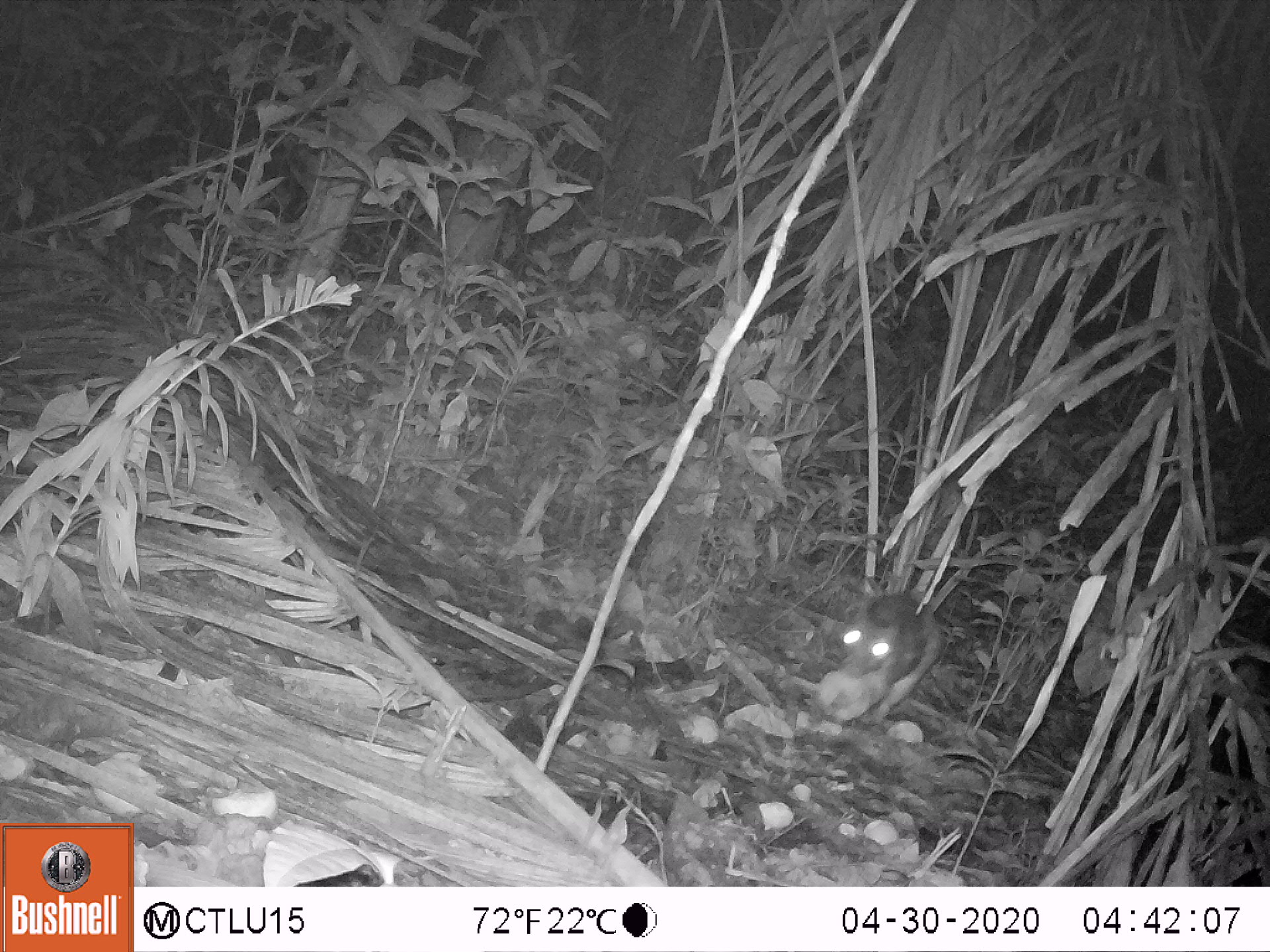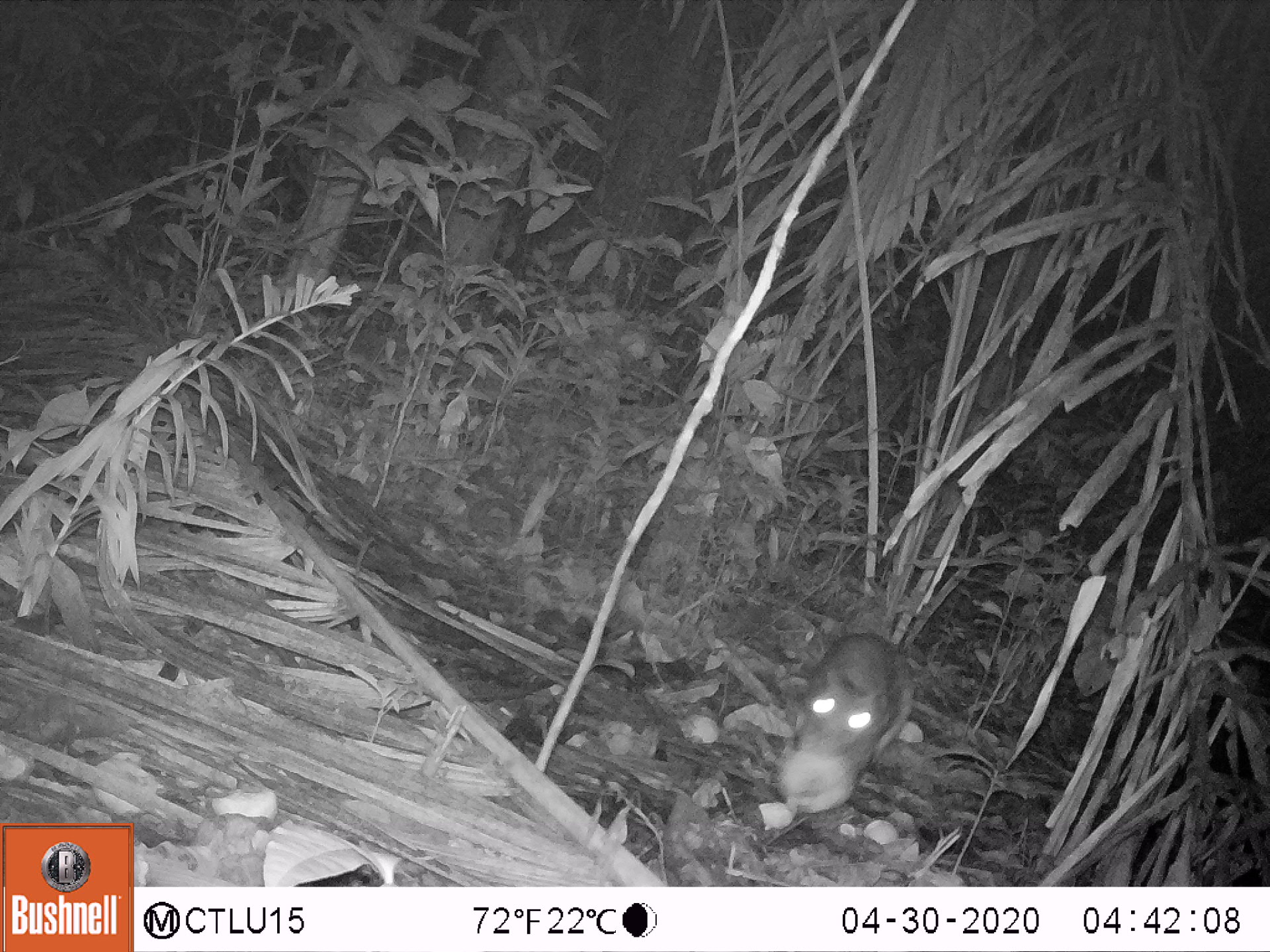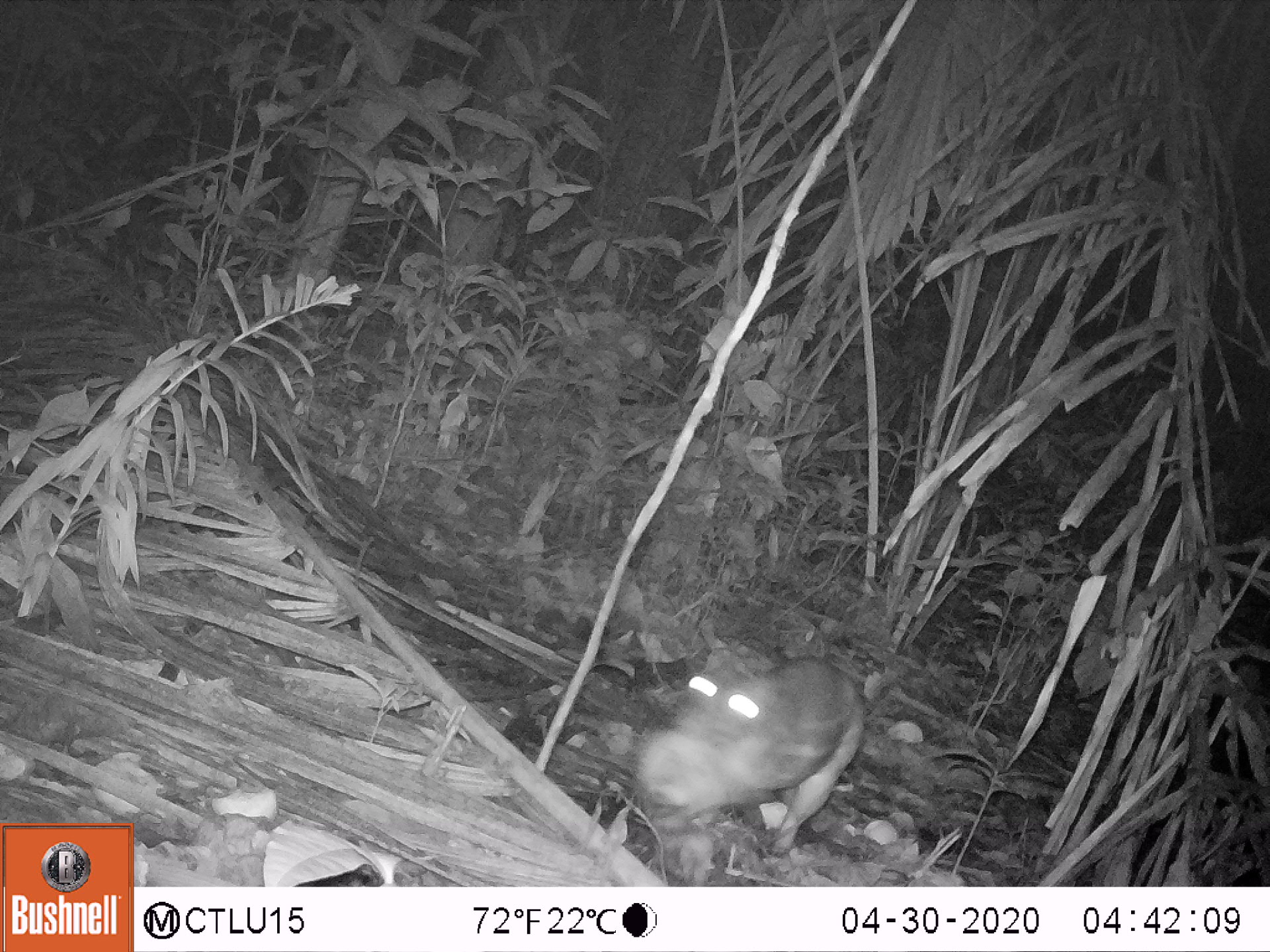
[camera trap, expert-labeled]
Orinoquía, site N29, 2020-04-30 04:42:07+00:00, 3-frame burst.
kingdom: Animalia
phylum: Chordata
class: Mammalia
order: Rodentia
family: Cuniculidae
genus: Cuniculus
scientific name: Cuniculus paca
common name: spotted paca